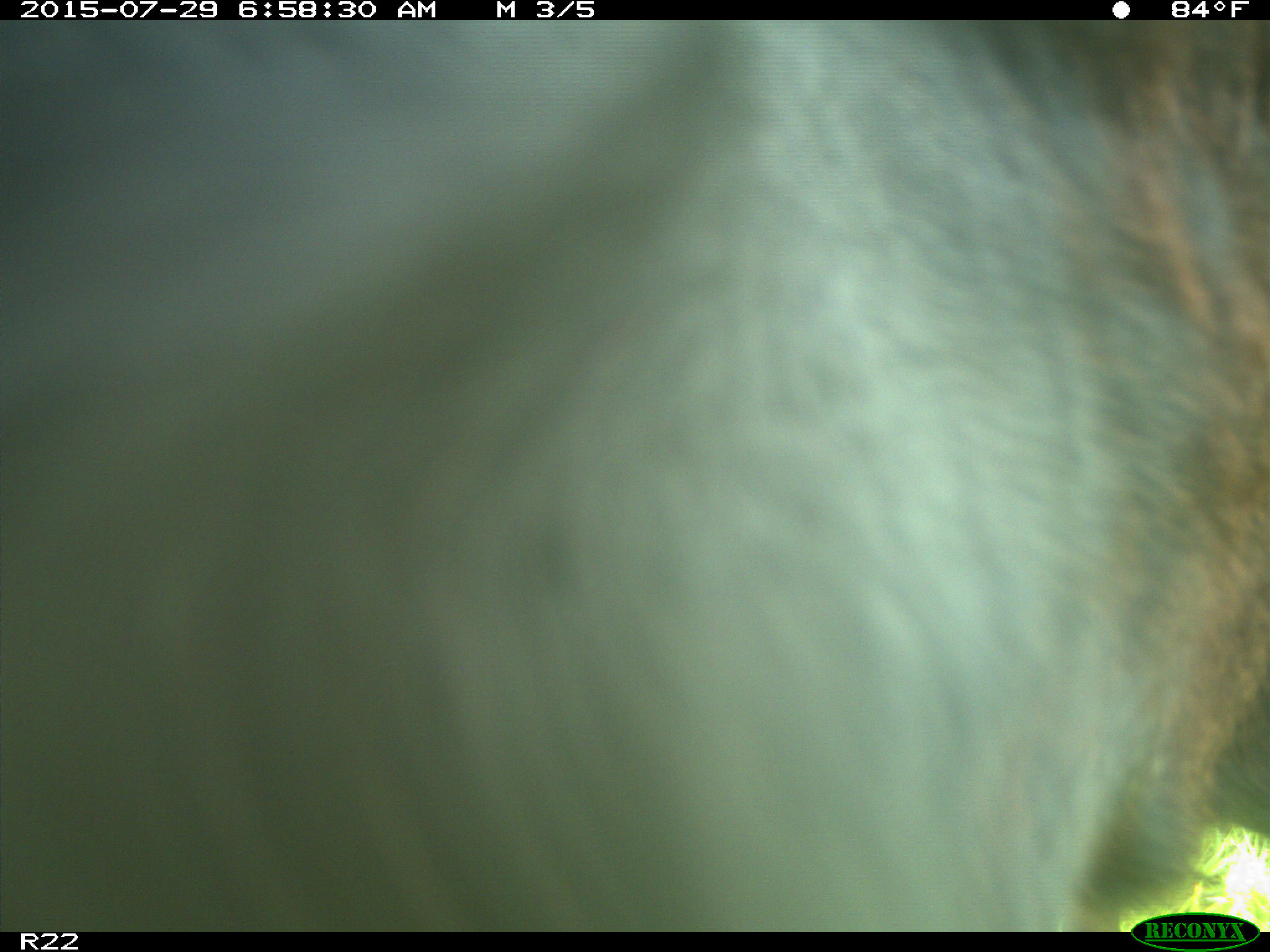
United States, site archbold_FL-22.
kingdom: Animalia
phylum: Chordata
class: Mammalia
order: Artiodactyla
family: Bovidae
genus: Bos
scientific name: Bos taurus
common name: domestic cow